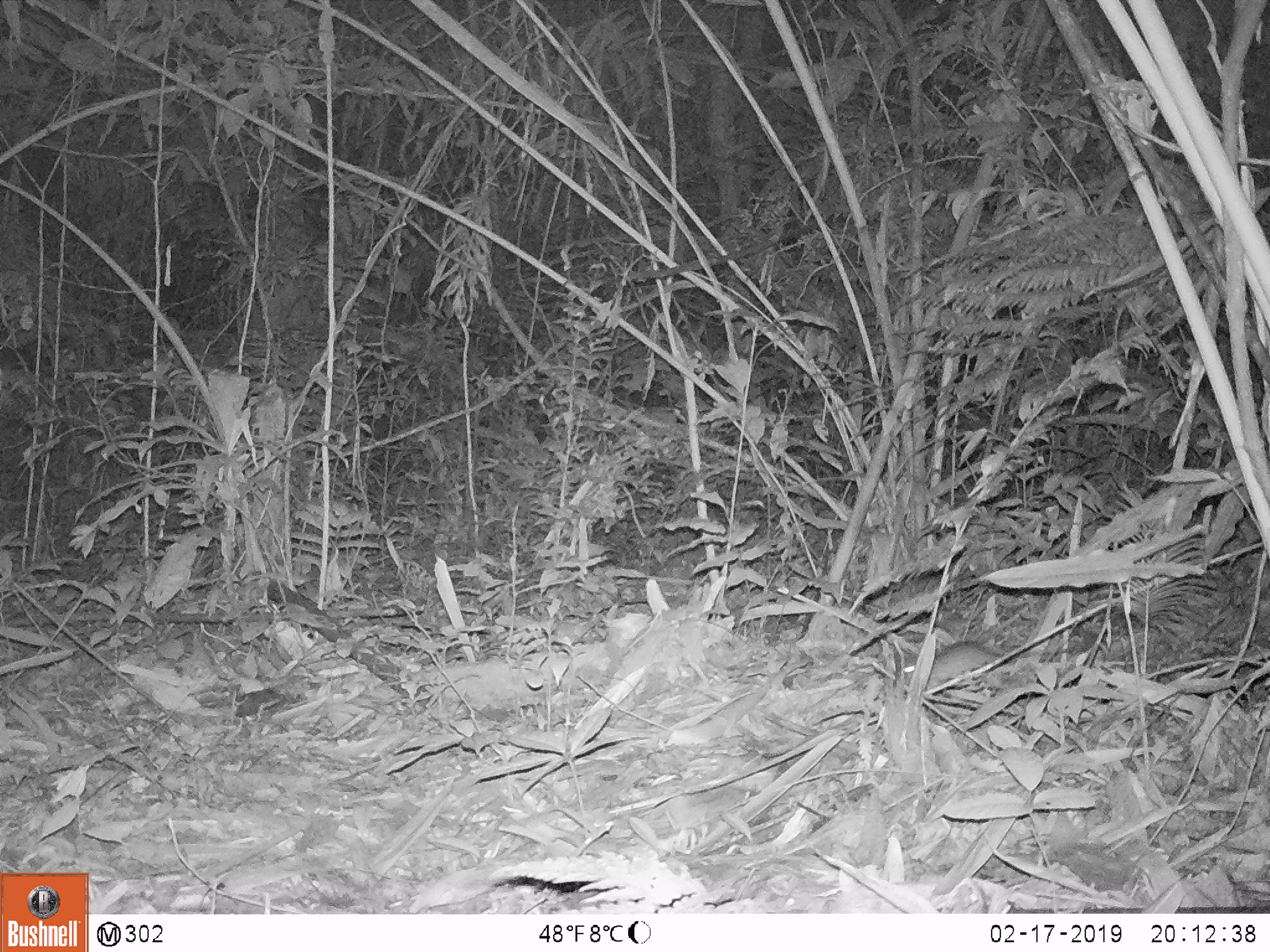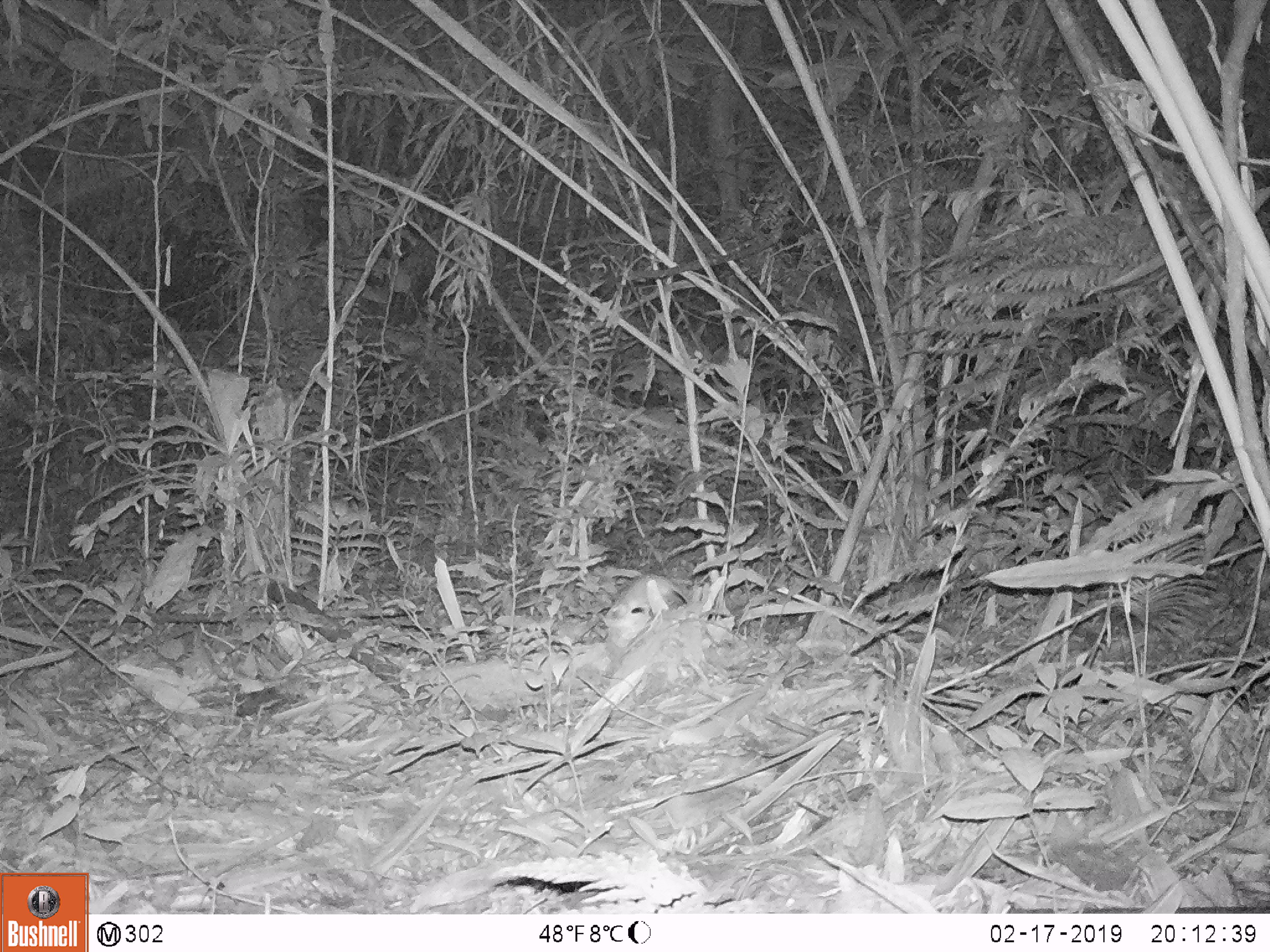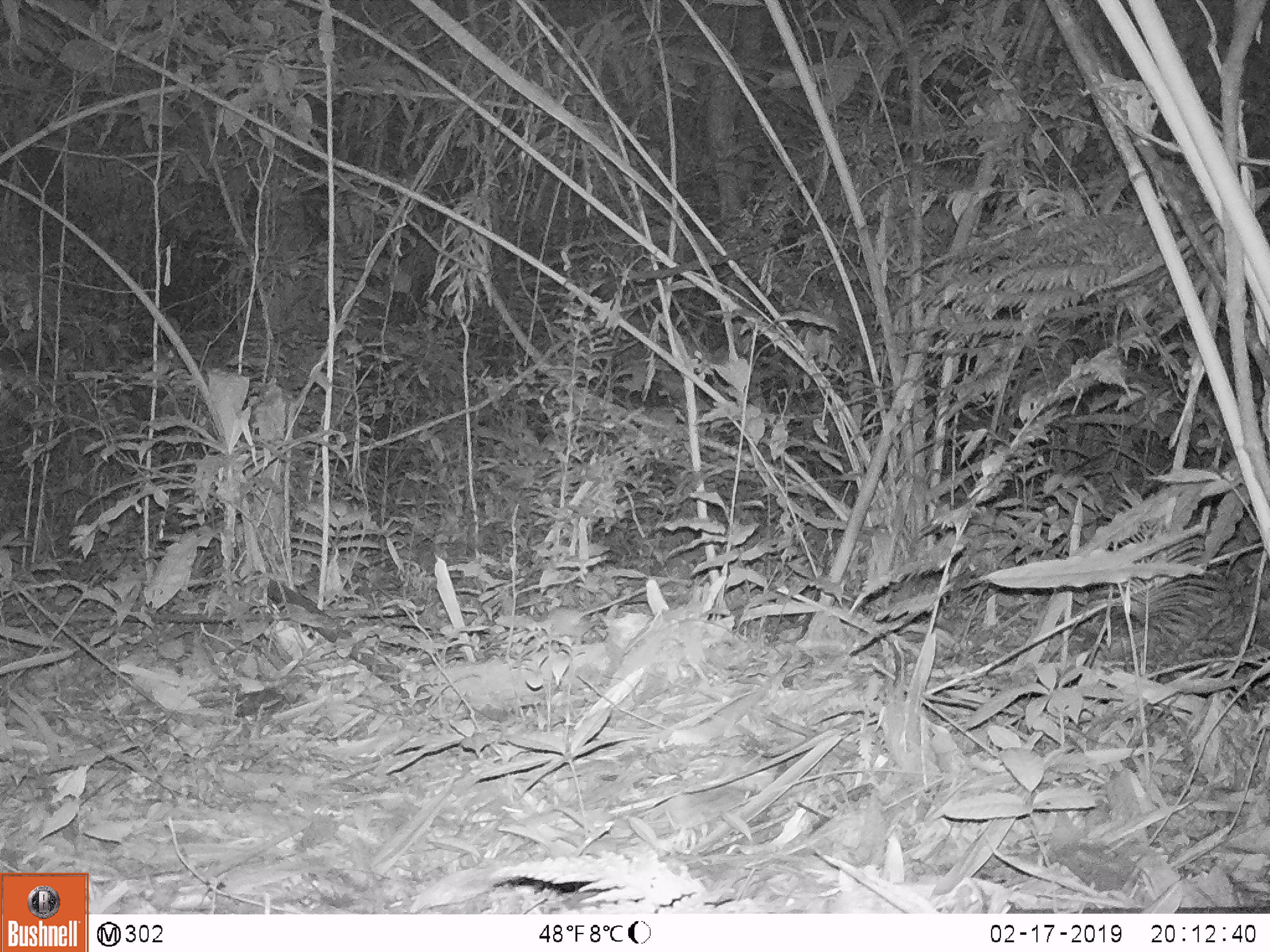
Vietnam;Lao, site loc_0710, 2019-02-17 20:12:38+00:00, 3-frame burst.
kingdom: Animalia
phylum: Chordata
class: Mammalia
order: Rodentia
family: Muridae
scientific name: Muridae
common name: old-world mice and rats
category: unidentified murid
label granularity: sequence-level